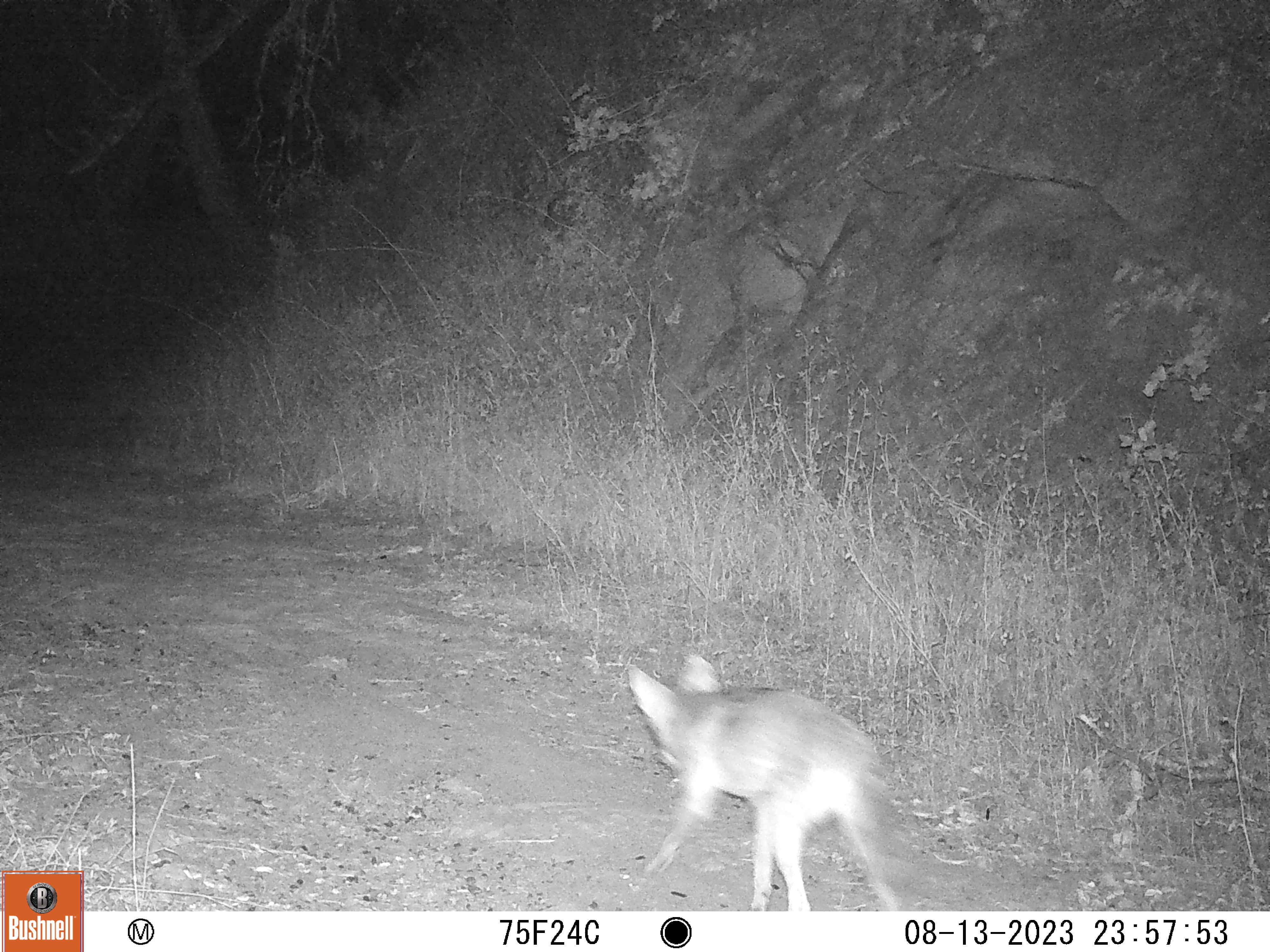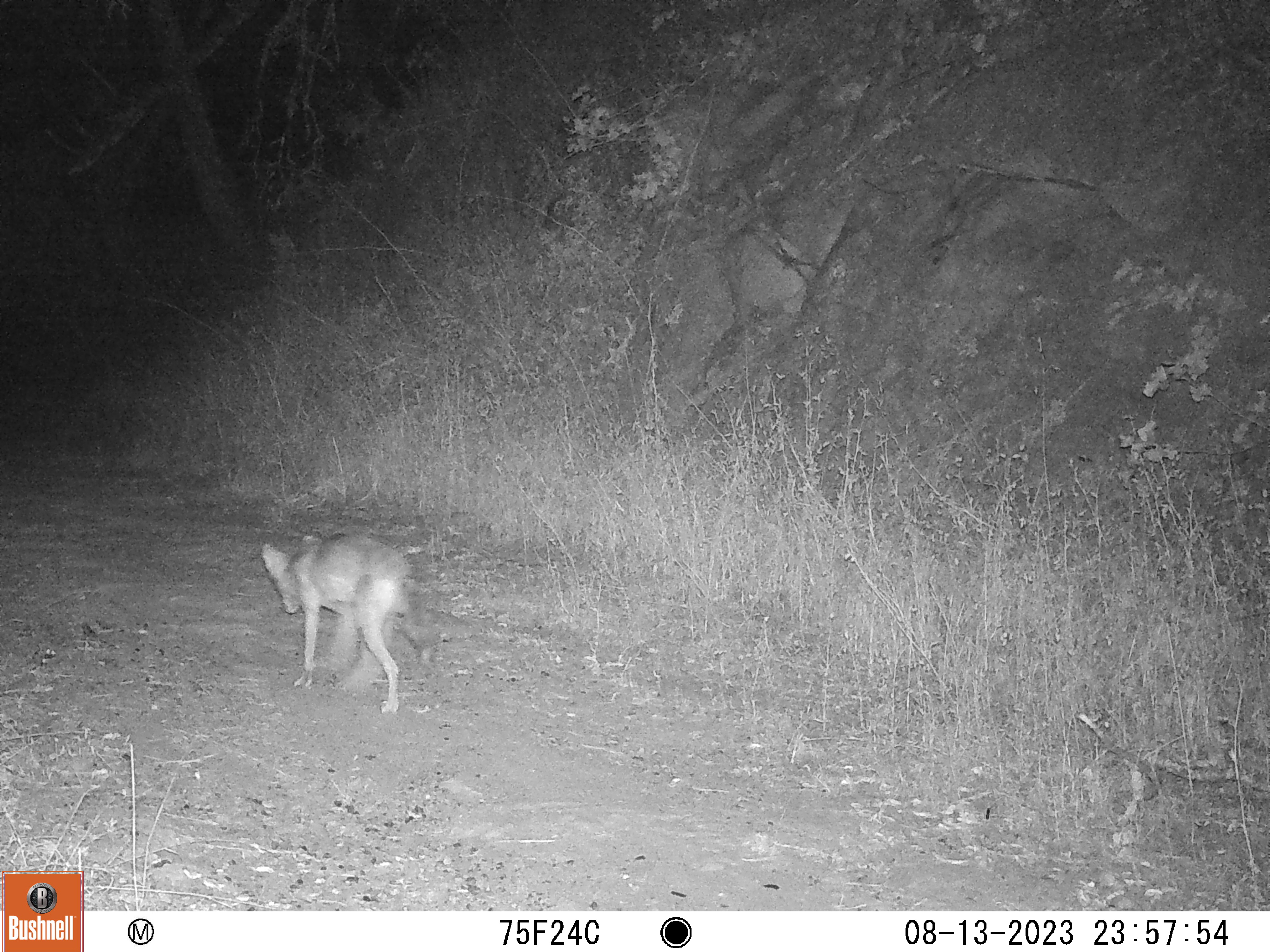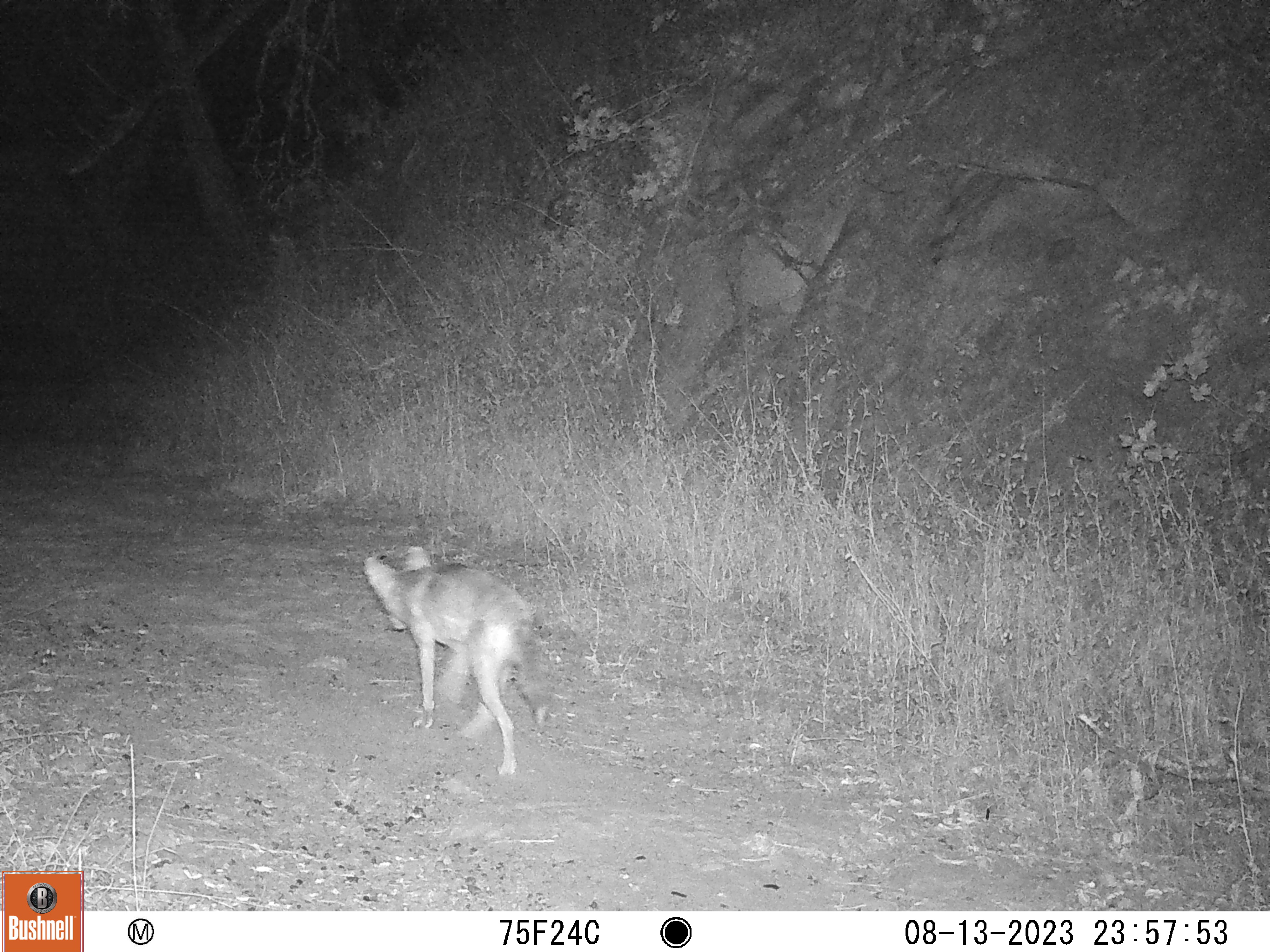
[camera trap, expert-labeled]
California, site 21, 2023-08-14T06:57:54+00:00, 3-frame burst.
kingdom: Animalia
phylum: Chordata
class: Mammalia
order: Carnivora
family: Canidae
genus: Urocyon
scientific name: Urocyon cinereoargenteus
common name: gray fox